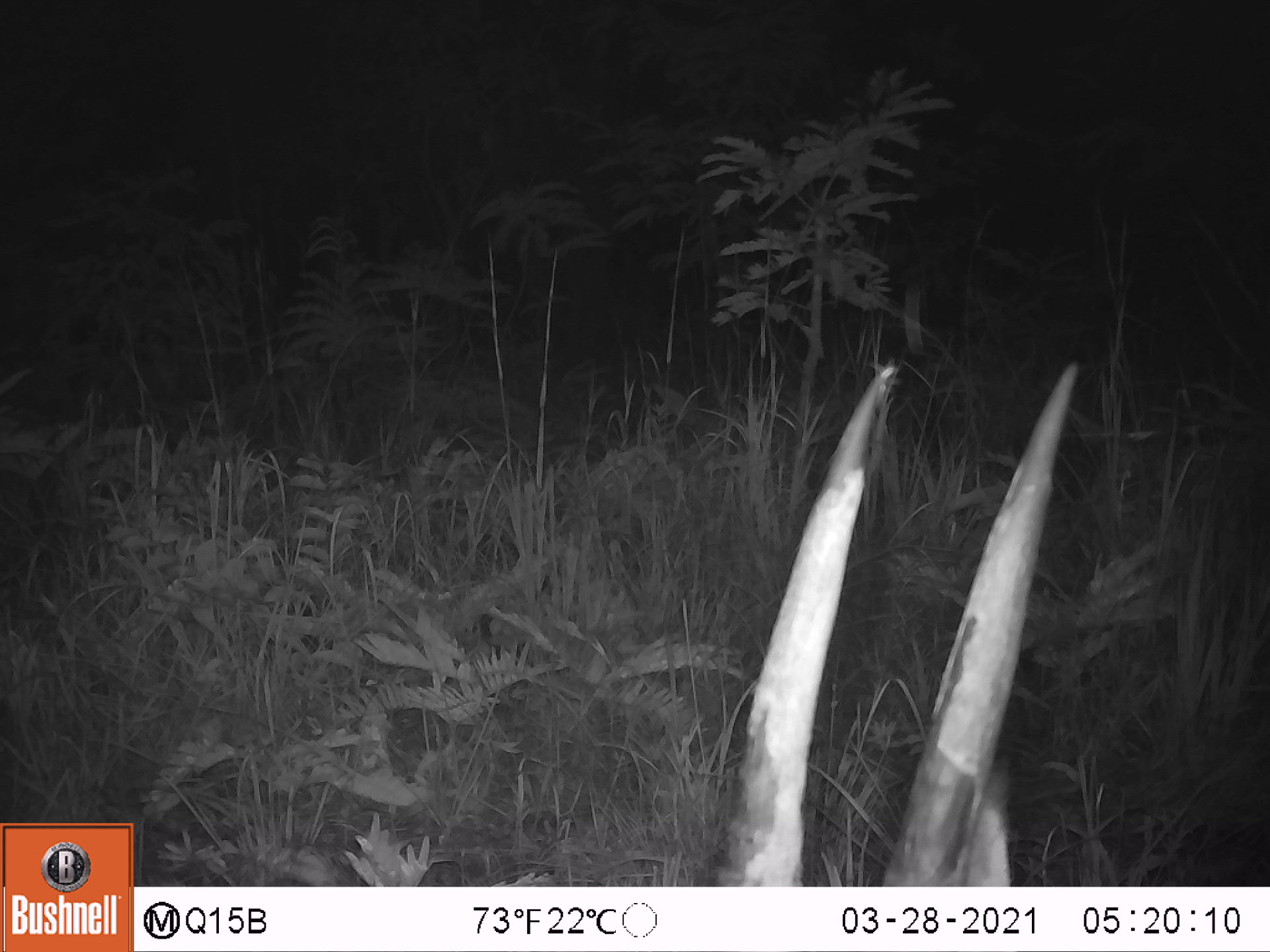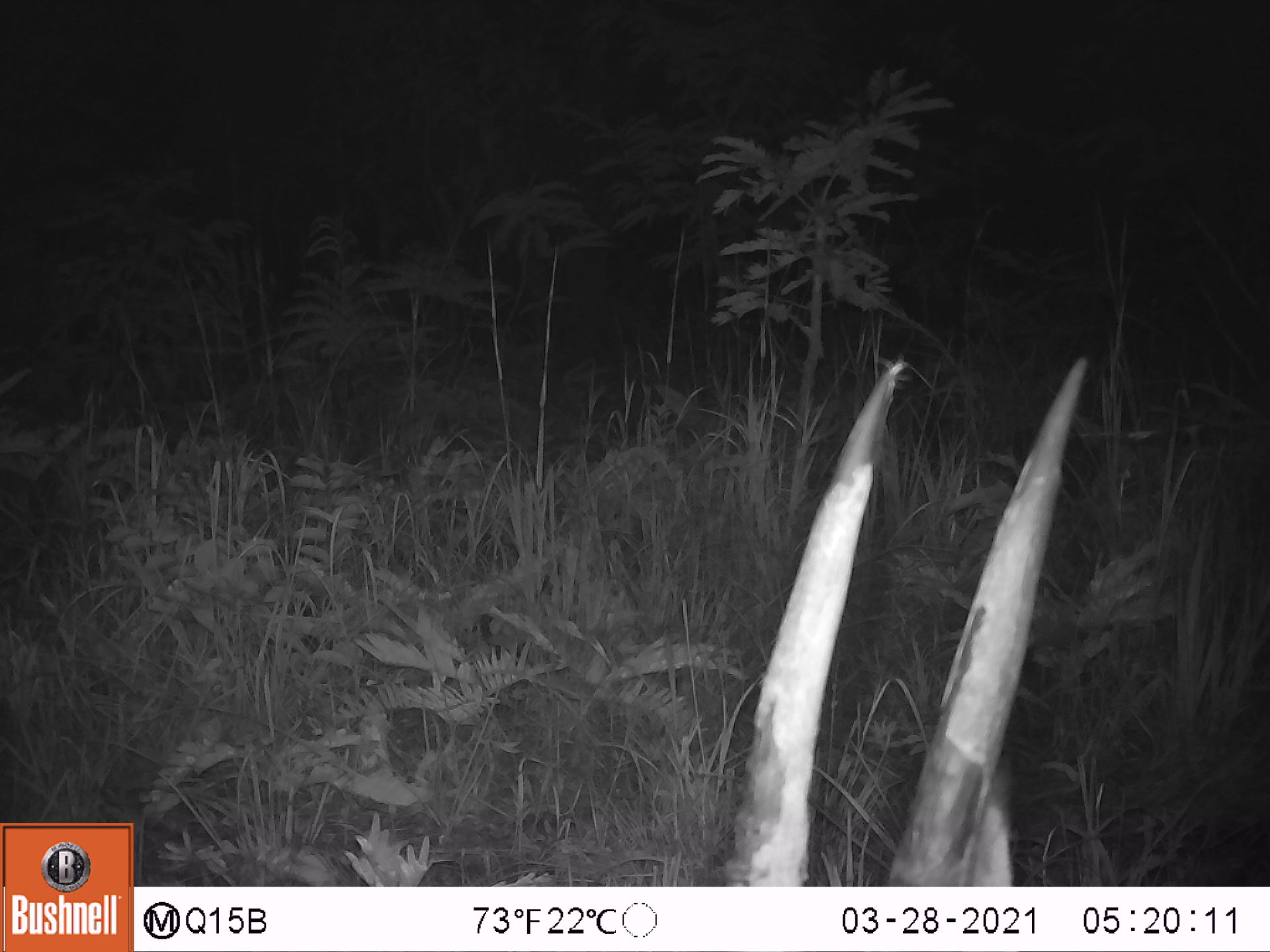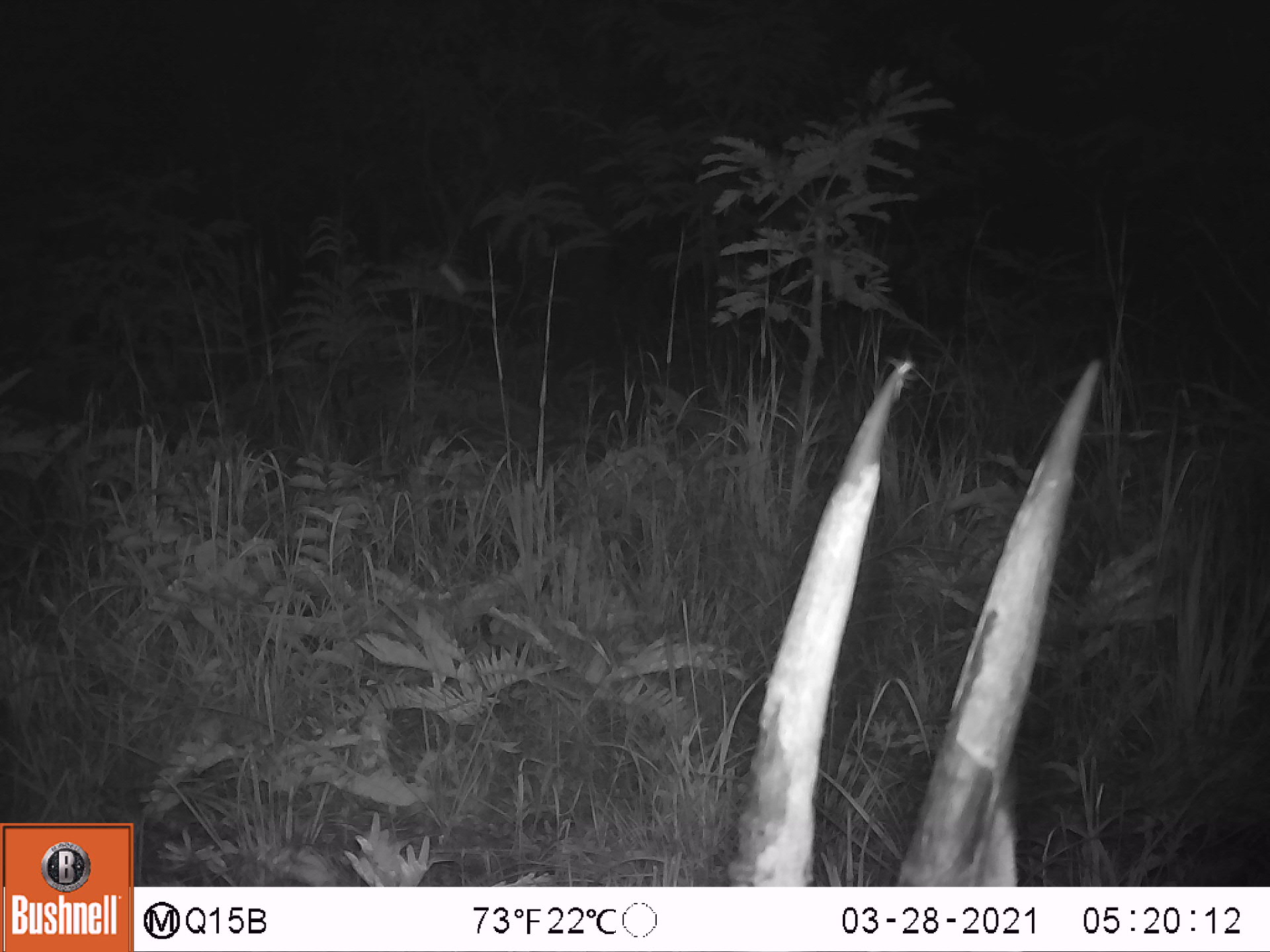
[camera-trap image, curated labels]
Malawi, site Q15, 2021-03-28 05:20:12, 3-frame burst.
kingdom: Animalia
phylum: Chordata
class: Mammalia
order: Artiodactyla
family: Bovidae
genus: Hippotragus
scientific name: Hippotragus niger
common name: sable antelope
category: sable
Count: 3.